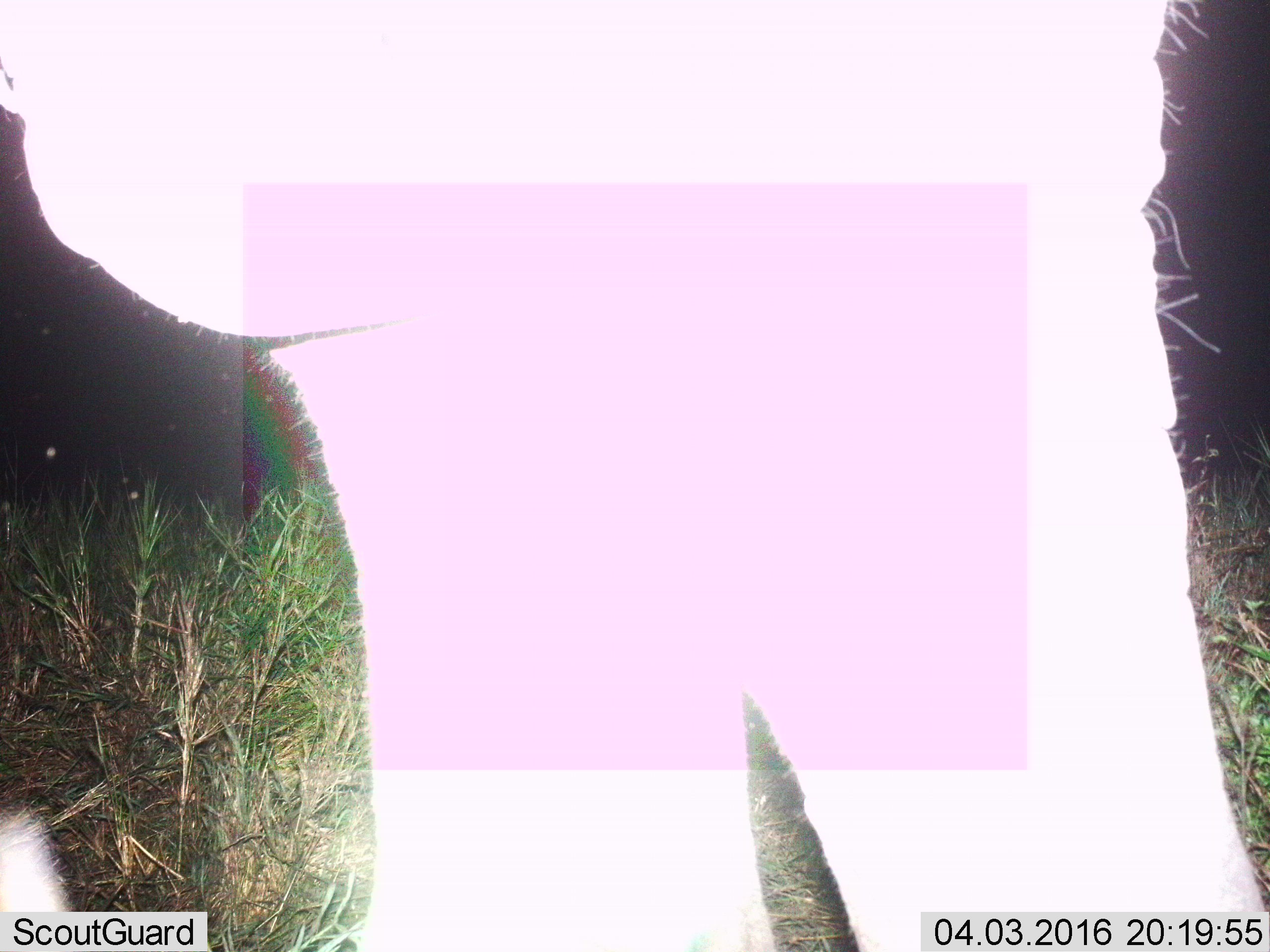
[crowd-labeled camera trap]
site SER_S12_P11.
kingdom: Animalia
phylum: Chordata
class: Mammalia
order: Proboscidea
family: Elephantidae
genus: Loxodonta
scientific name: Loxodonta africana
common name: african bush elephant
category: elephant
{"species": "elephant (african bush elephant) (Loxodonta africana)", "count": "1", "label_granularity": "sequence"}